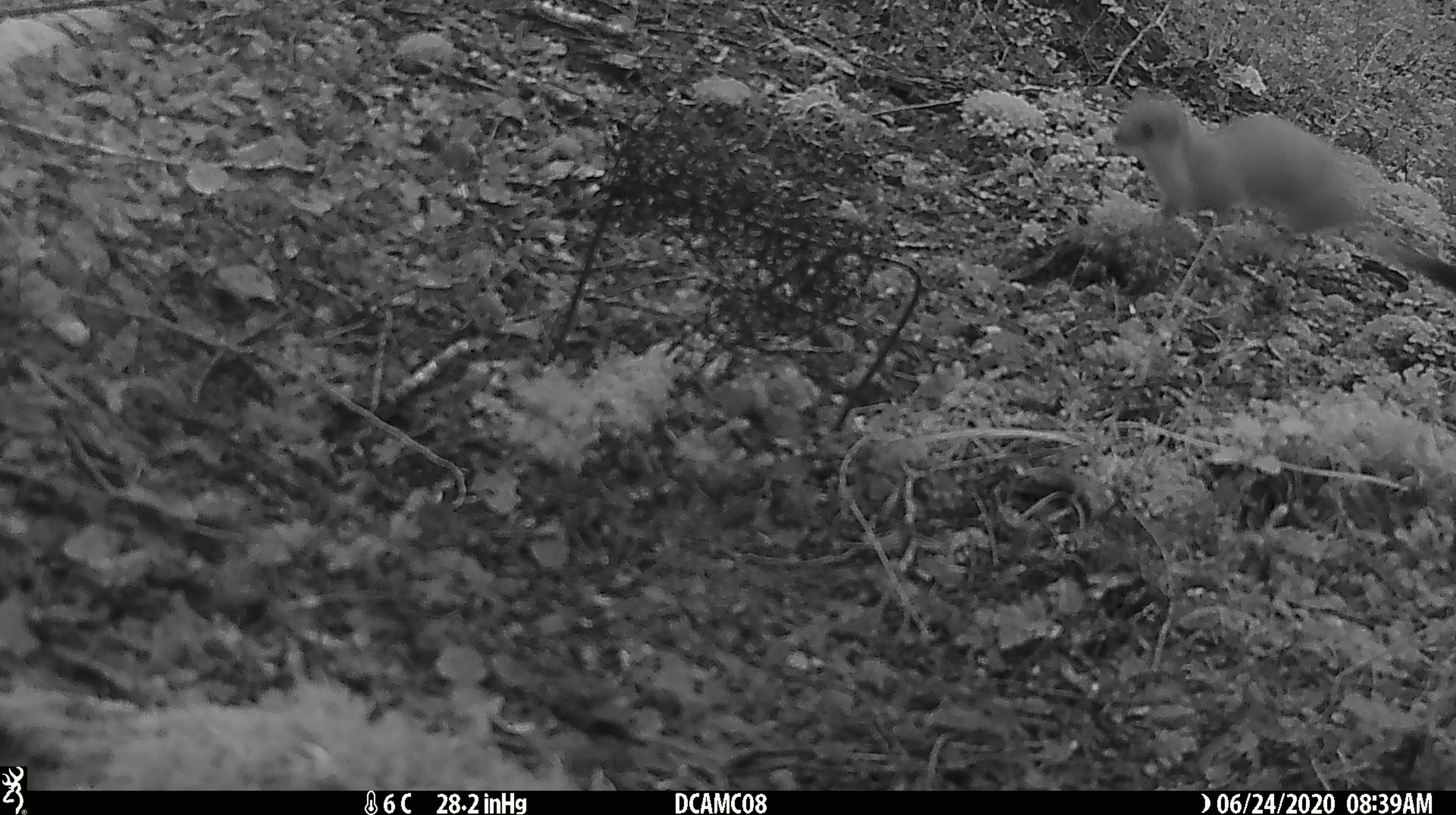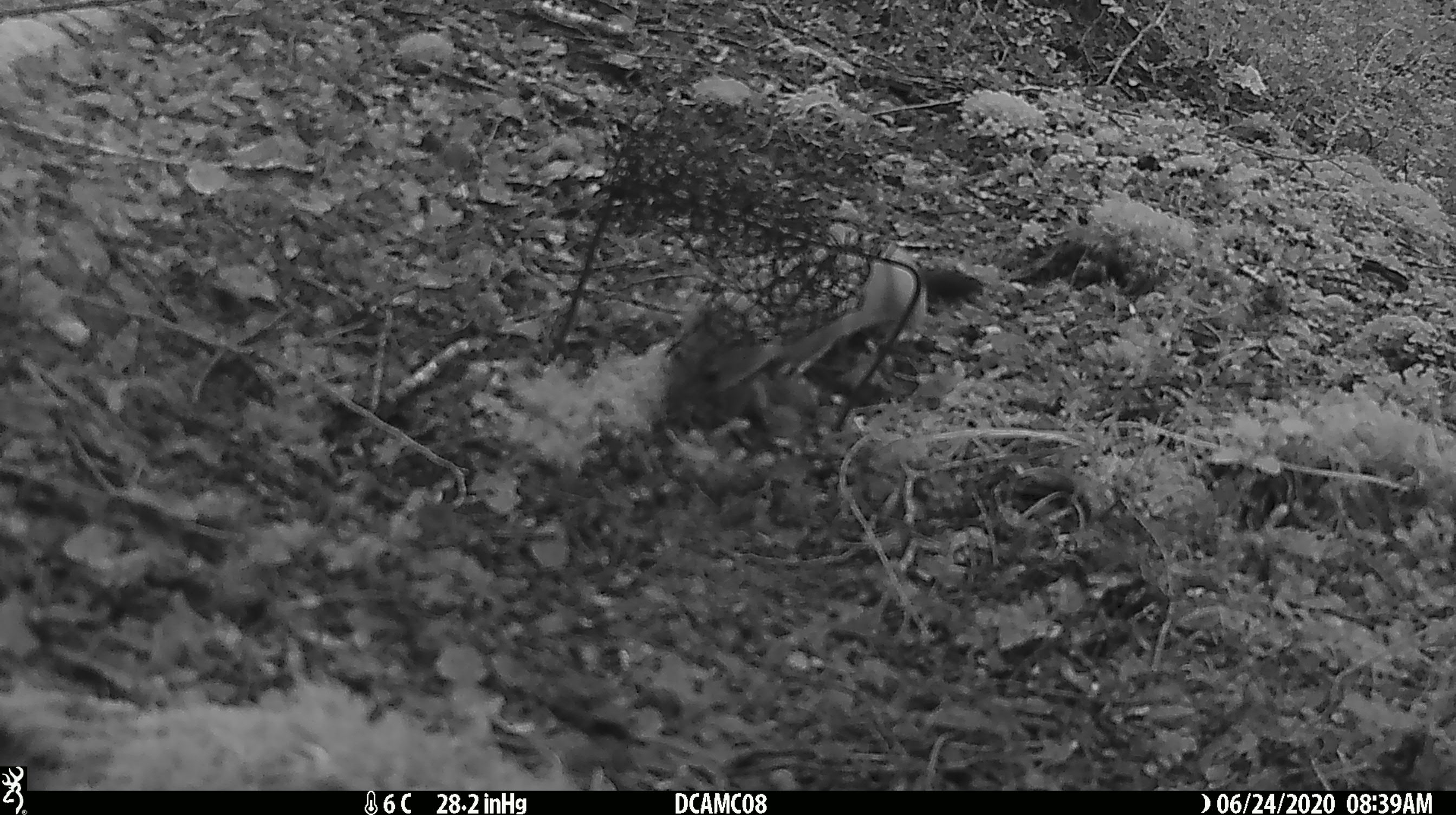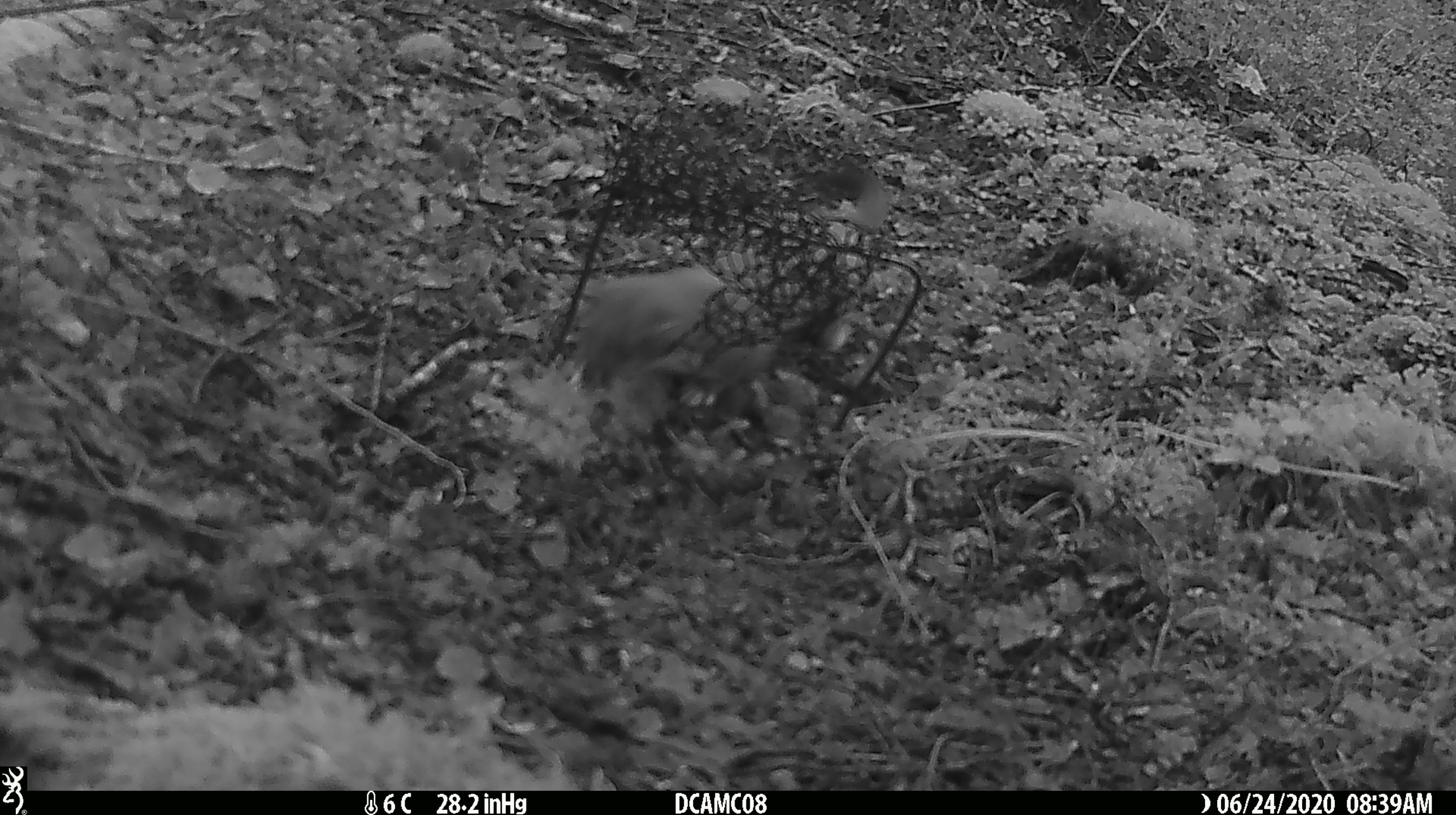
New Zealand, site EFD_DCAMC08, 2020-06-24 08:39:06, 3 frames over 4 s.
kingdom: Animalia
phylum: Chordata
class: Mammalia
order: Carnivora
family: Mustelidae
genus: Mustela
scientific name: Mustela erminea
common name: stoat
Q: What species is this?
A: Stoat (Mustela erminea).